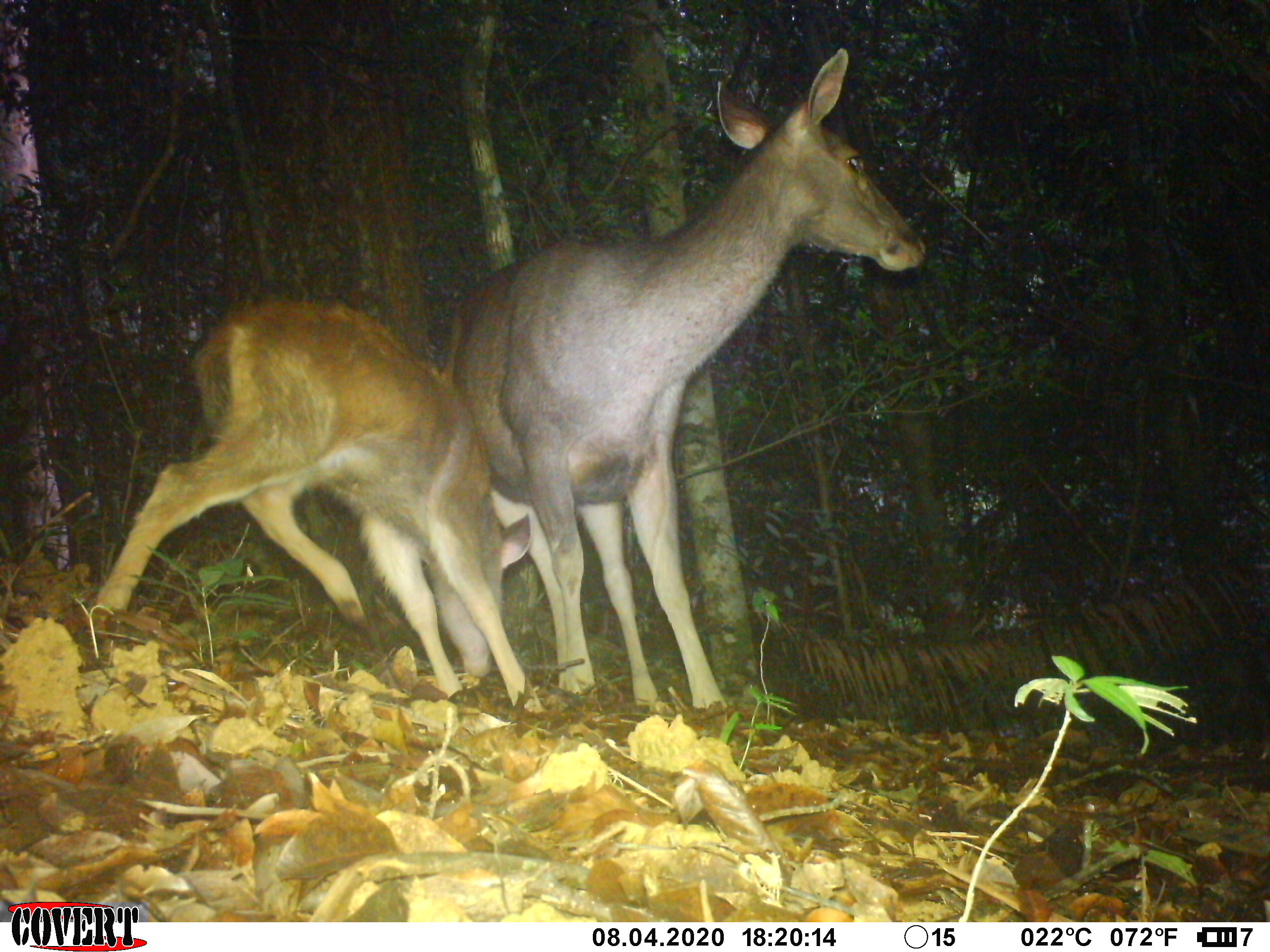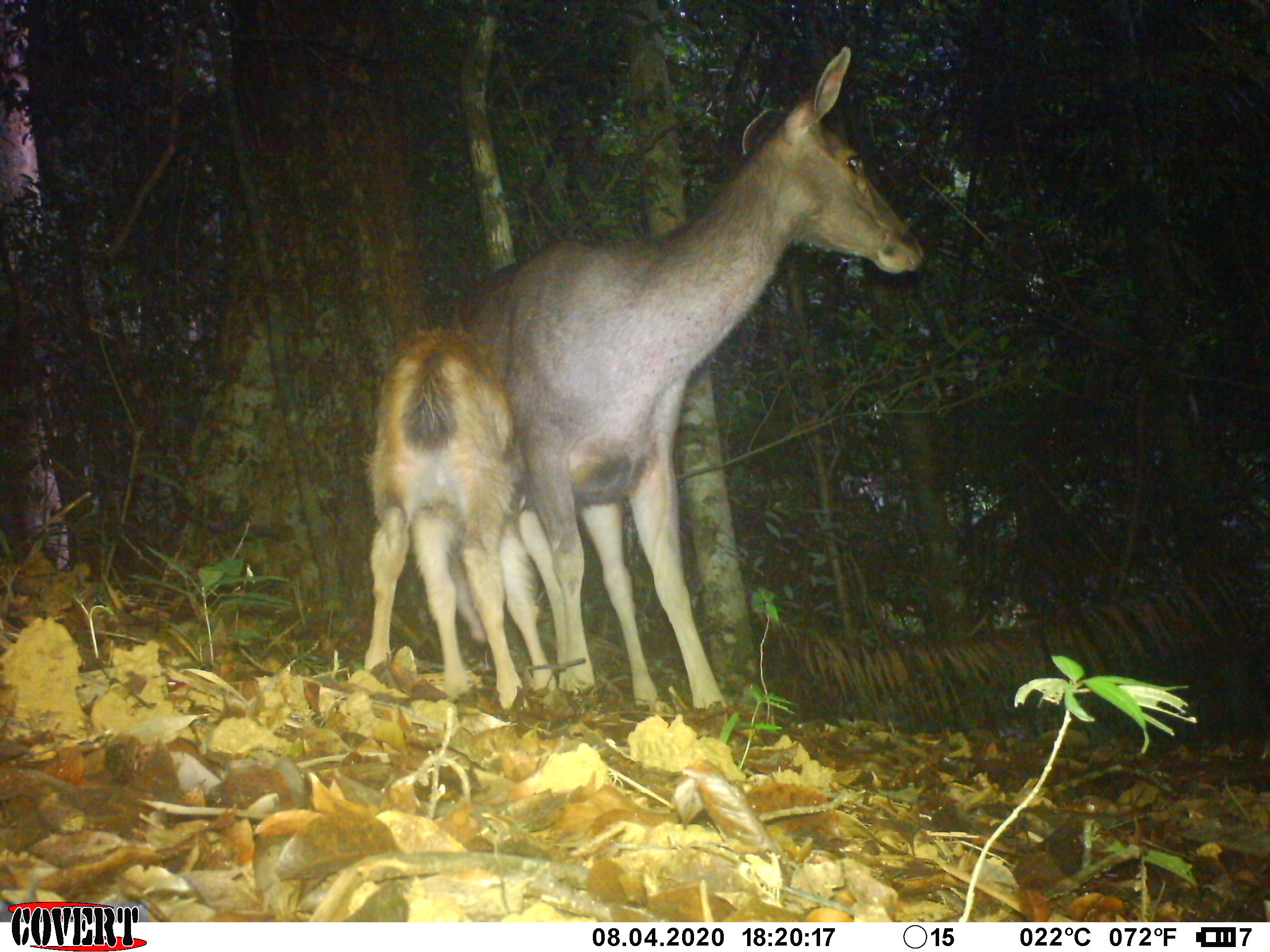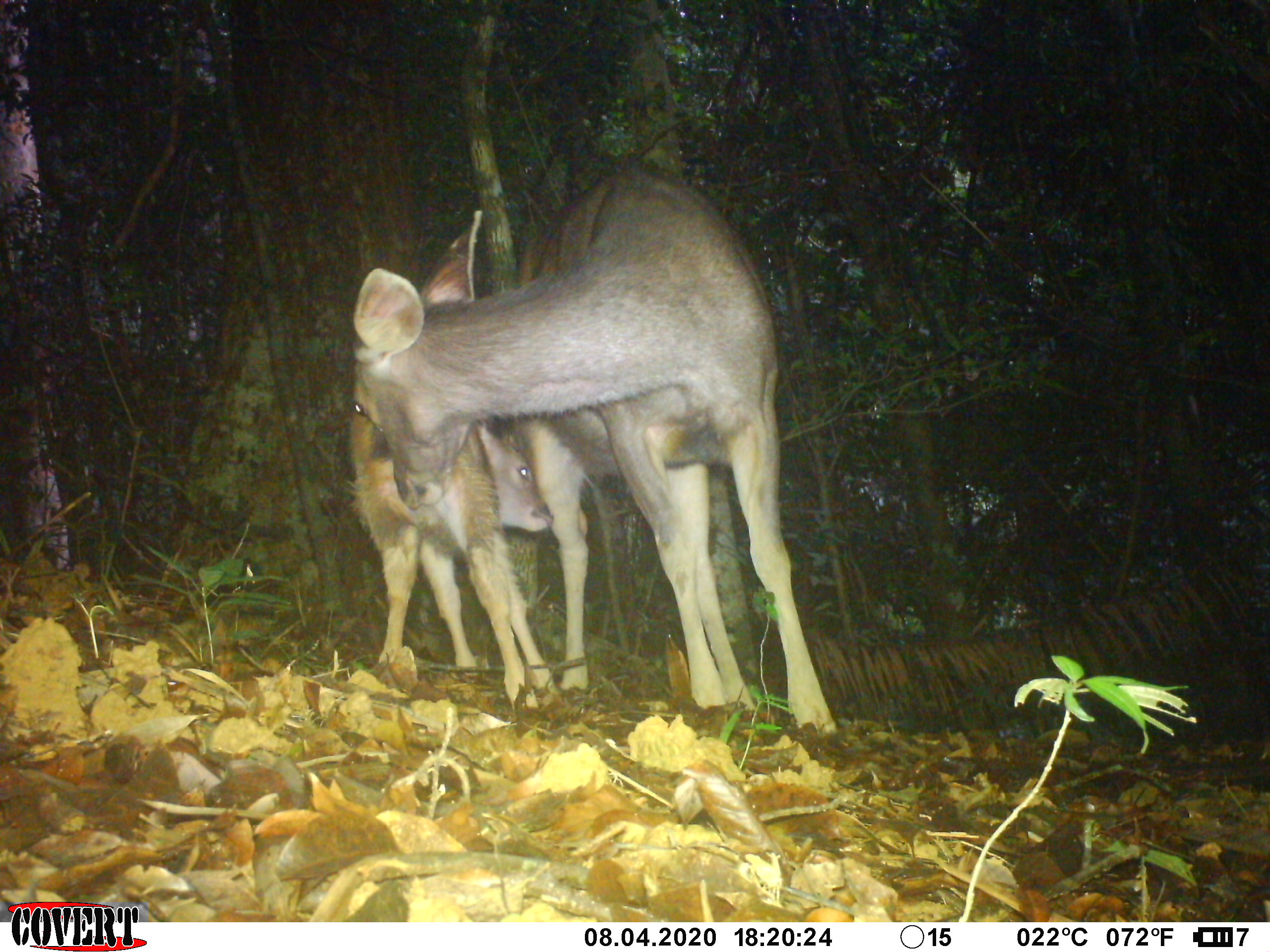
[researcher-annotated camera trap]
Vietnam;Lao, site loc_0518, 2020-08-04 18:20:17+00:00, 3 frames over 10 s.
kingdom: Animalia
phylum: Chordata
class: Mammalia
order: Artiodactyla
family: Cervidae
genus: Rusa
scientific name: Rusa unicolor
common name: sambar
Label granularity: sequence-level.